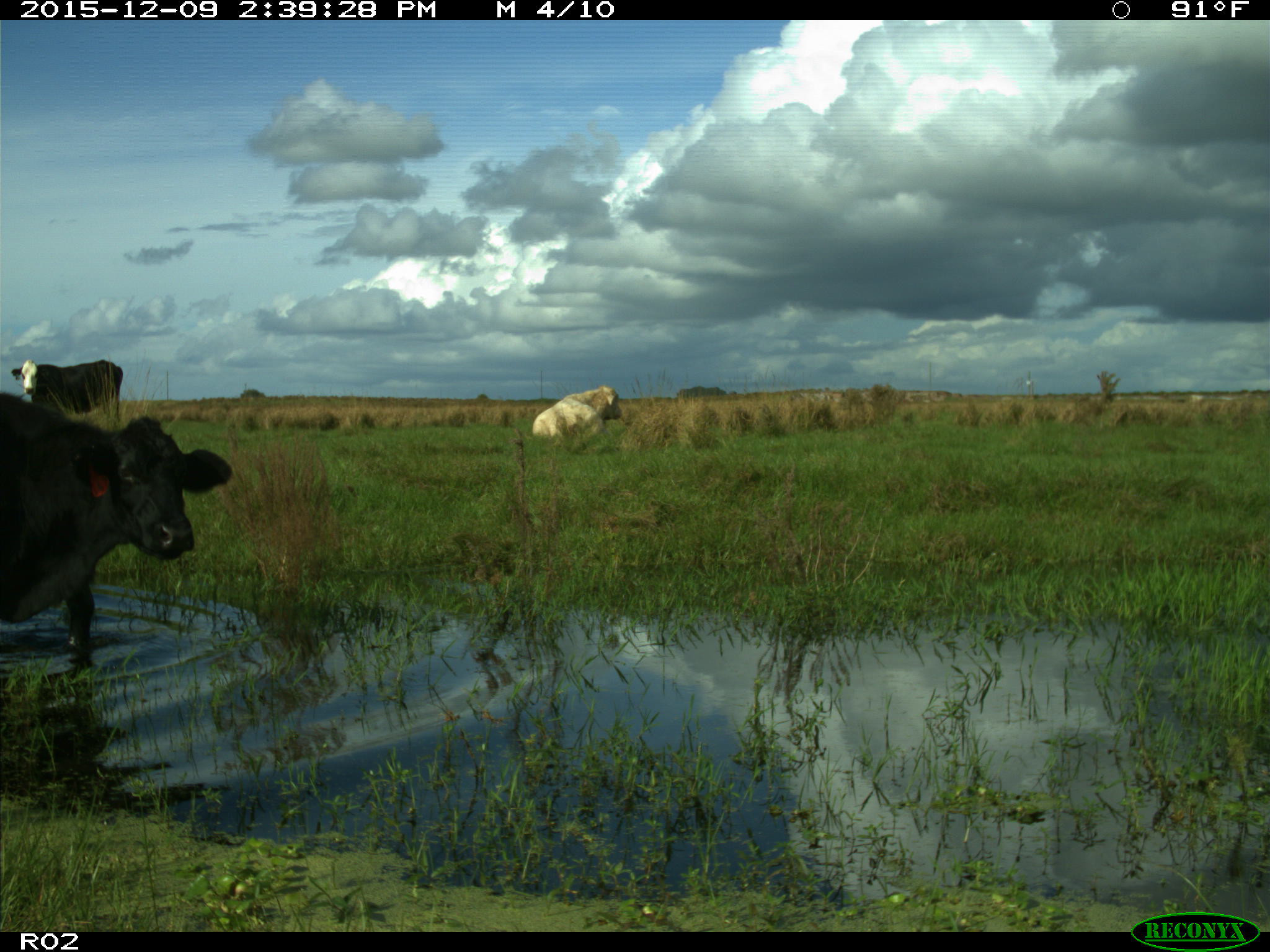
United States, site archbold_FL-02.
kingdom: Animalia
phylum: Chordata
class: Mammalia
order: Artiodactyla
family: Bovidae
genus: Bos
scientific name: Bos taurus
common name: domestic cow